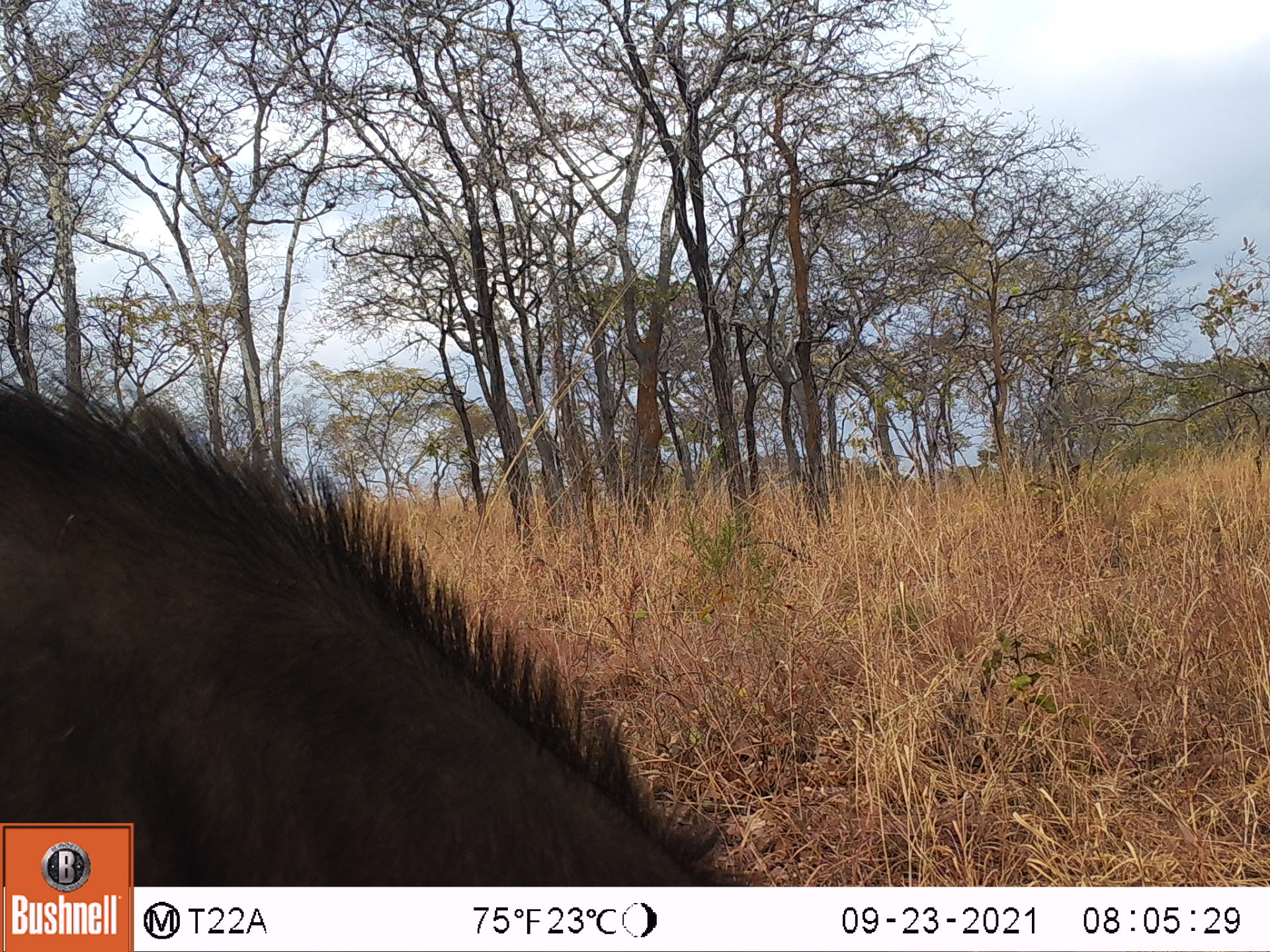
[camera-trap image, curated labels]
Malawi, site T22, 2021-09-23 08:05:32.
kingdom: Animalia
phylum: Chordata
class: Mammalia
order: Artiodactyla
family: Bovidae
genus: Syncerus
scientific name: Syncerus caffer caffer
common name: cape buffalo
Cape buffalo (Syncerus caffer caffer), count 1.